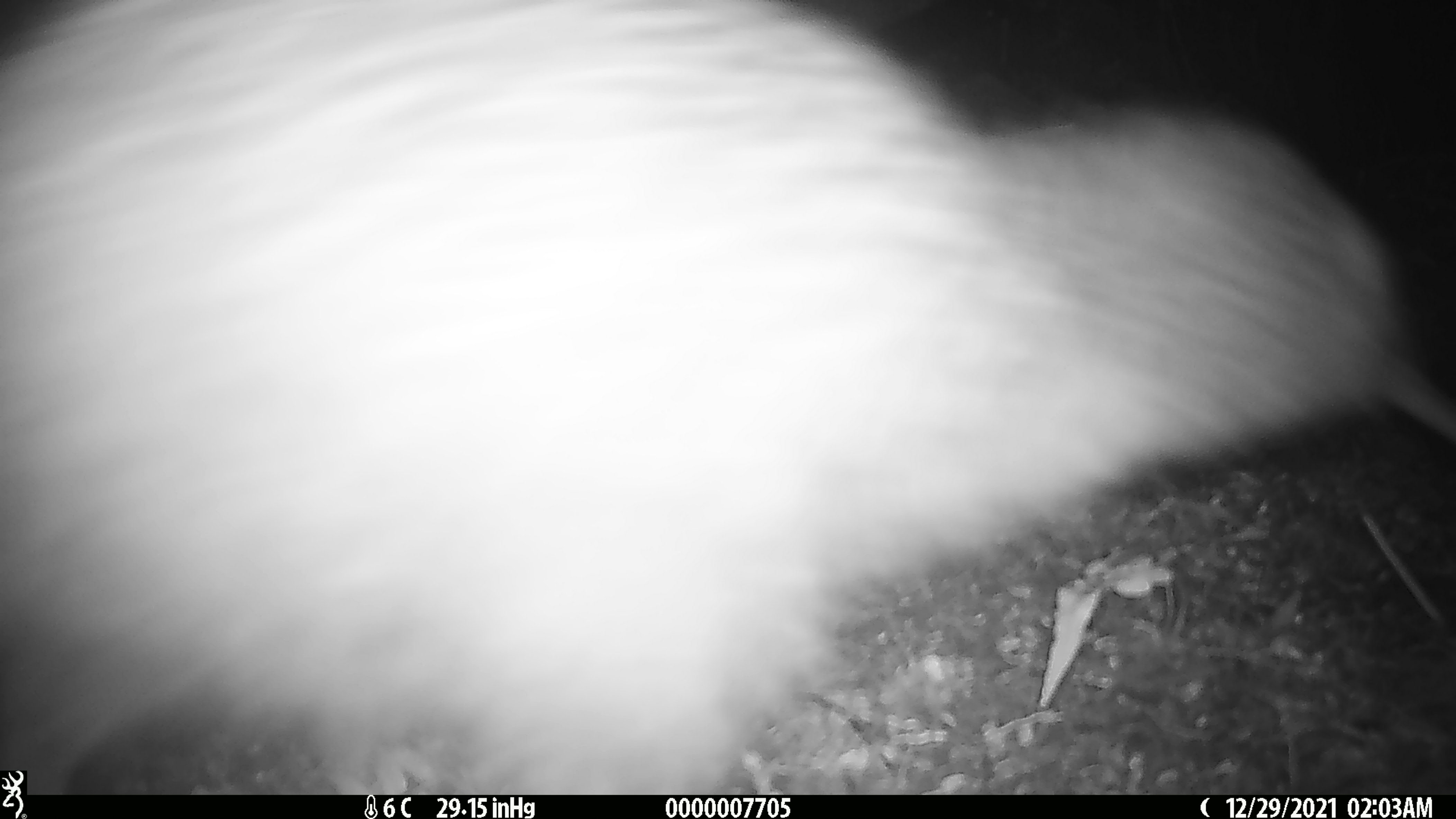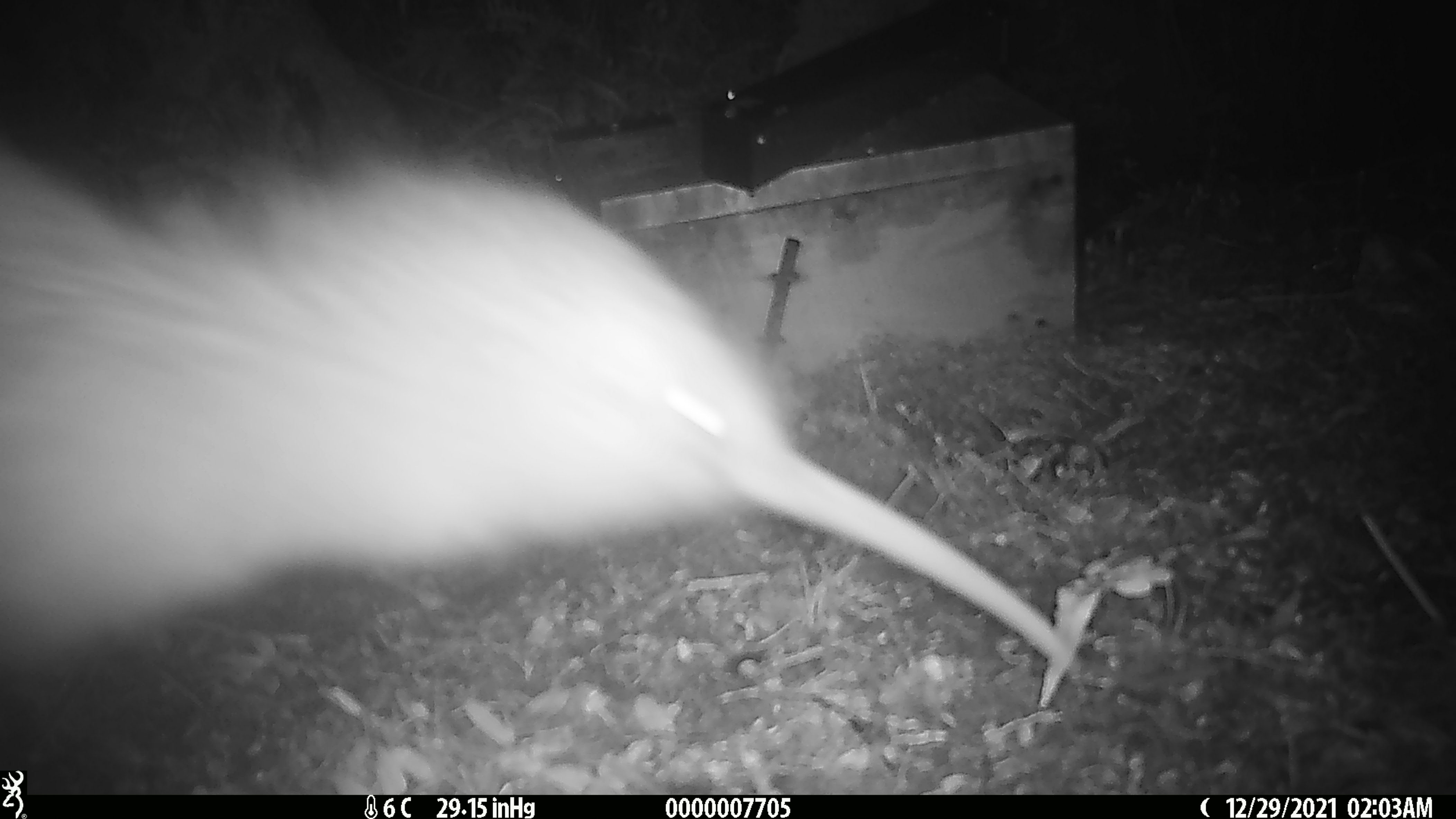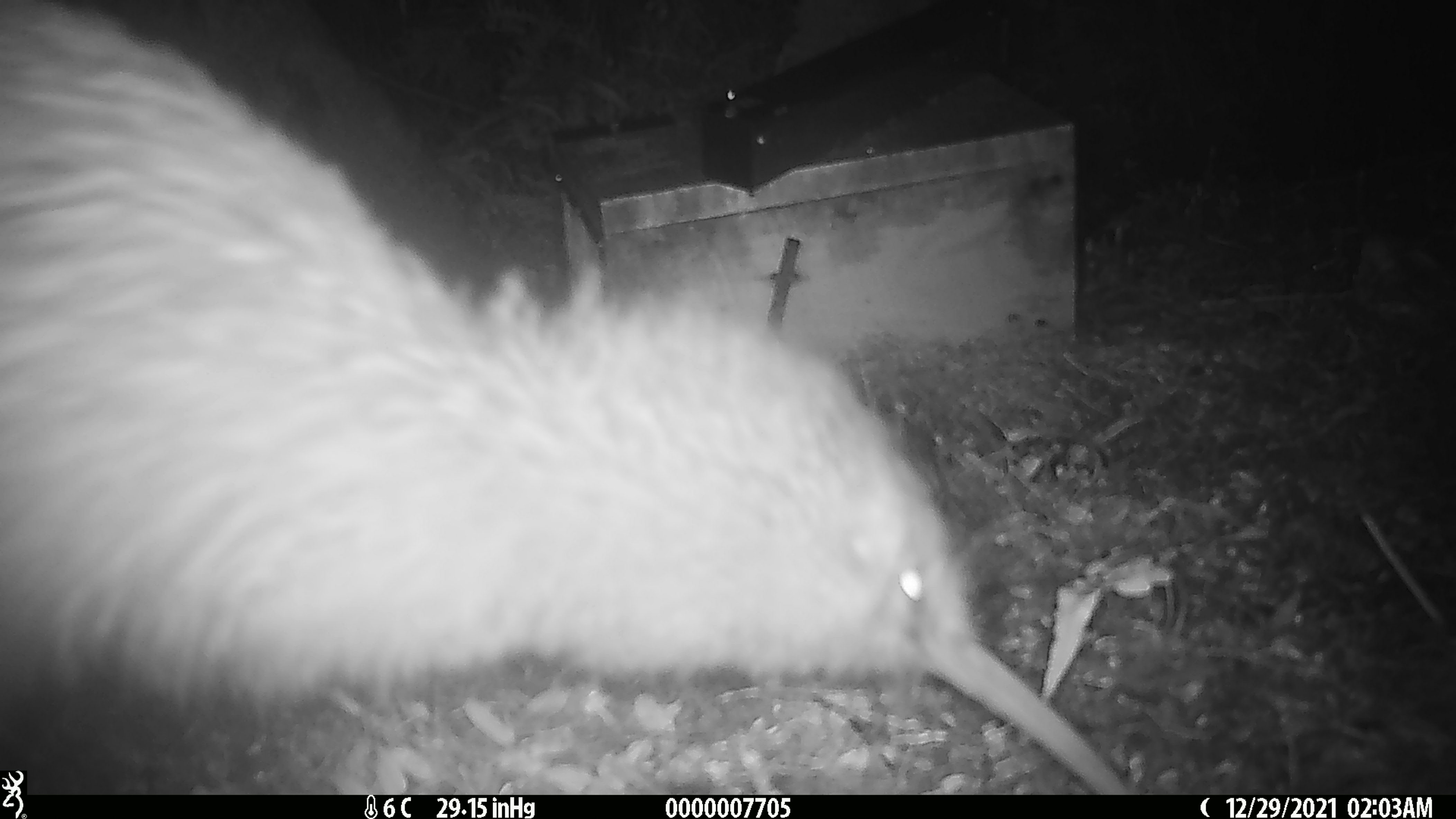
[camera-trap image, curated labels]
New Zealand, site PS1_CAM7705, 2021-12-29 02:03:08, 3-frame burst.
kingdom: Animalia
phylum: Chordata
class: Aves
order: Apterygiformes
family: Apterygidae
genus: Apteryx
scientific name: Apteryx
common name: kiwi